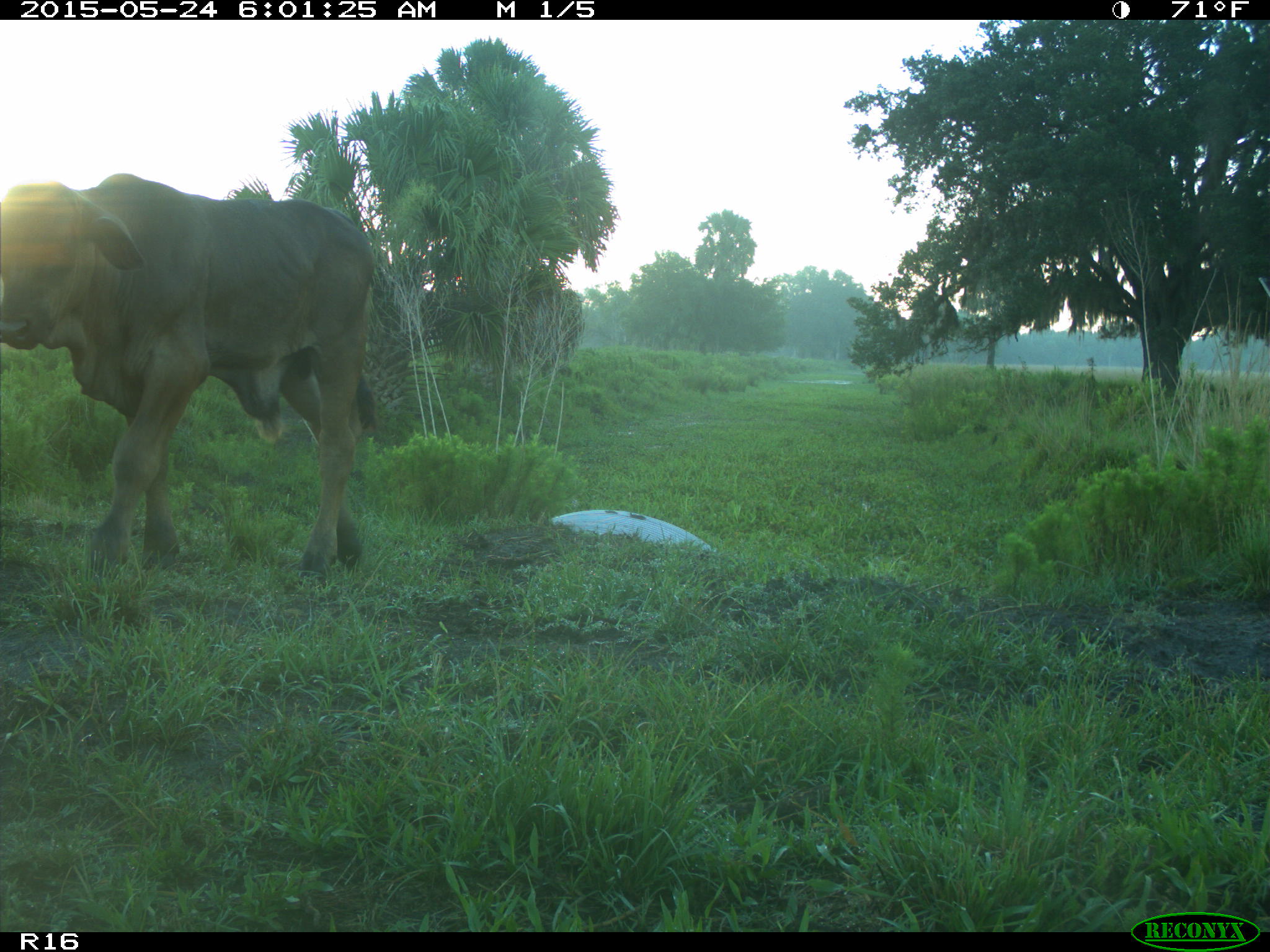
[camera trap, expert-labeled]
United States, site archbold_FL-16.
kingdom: Animalia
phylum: Chordata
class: Mammalia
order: Artiodactyla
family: Bovidae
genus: Bos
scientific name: Bos taurus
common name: domestic cow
Bos taurus (domestic cow).